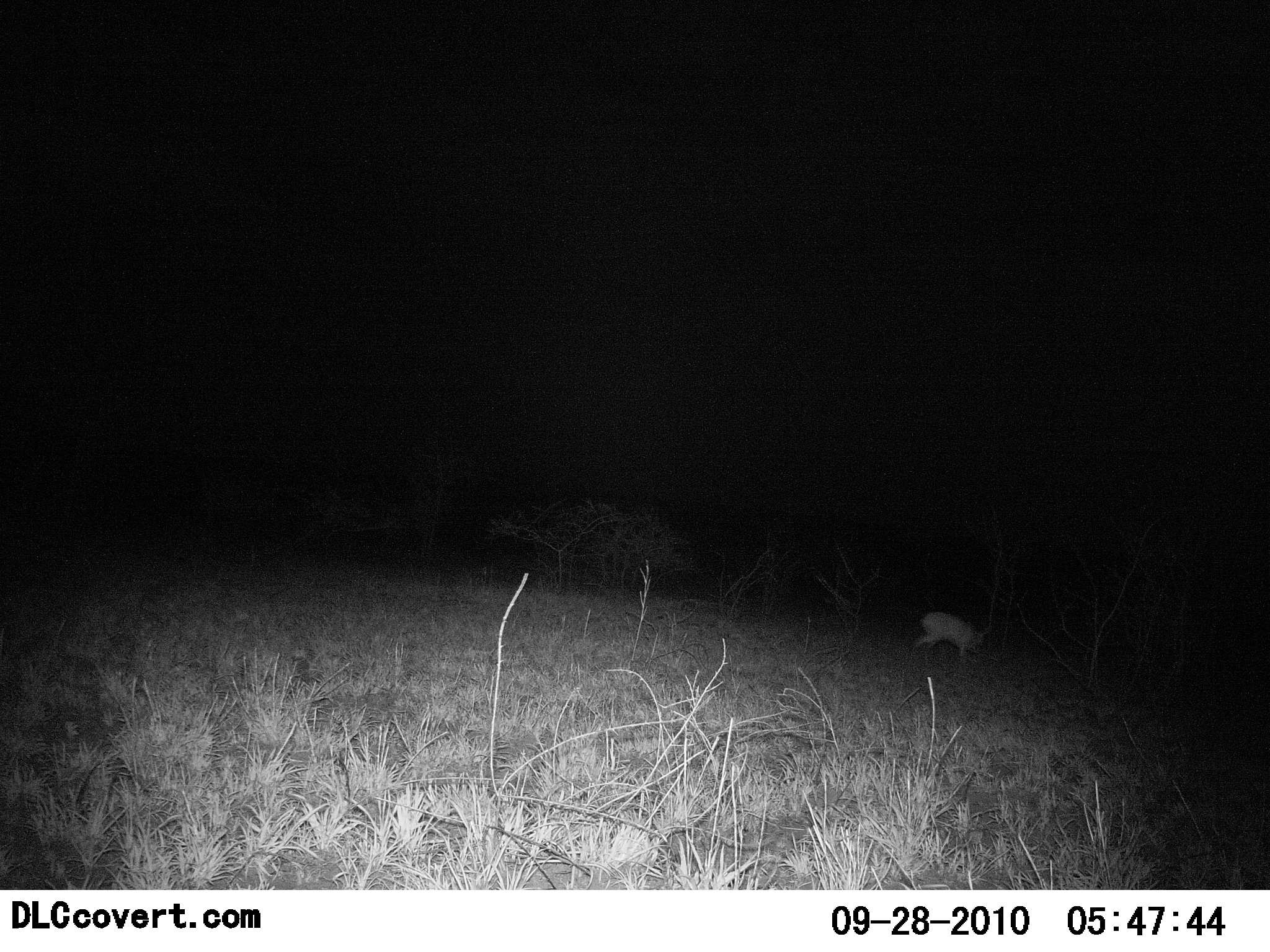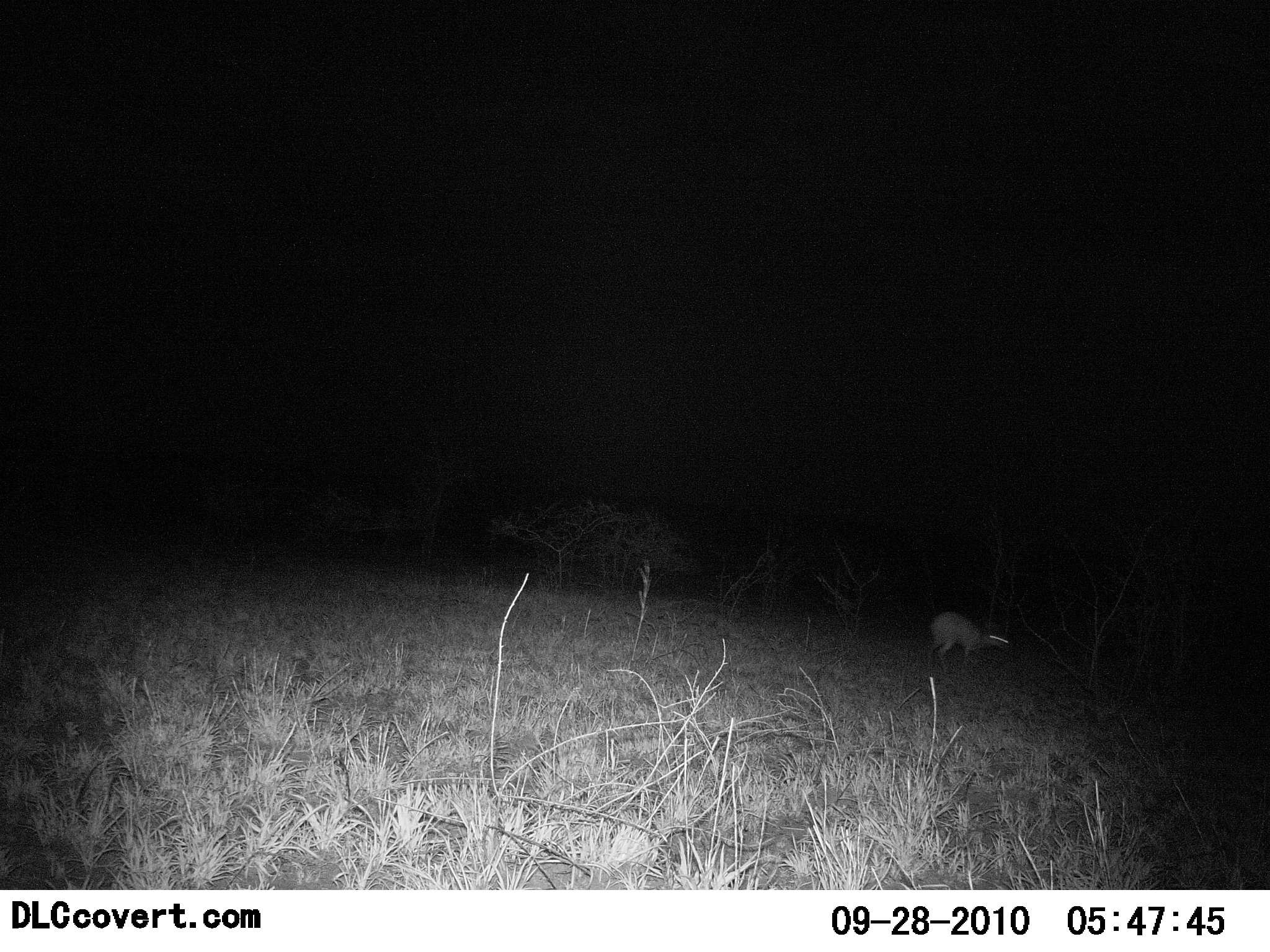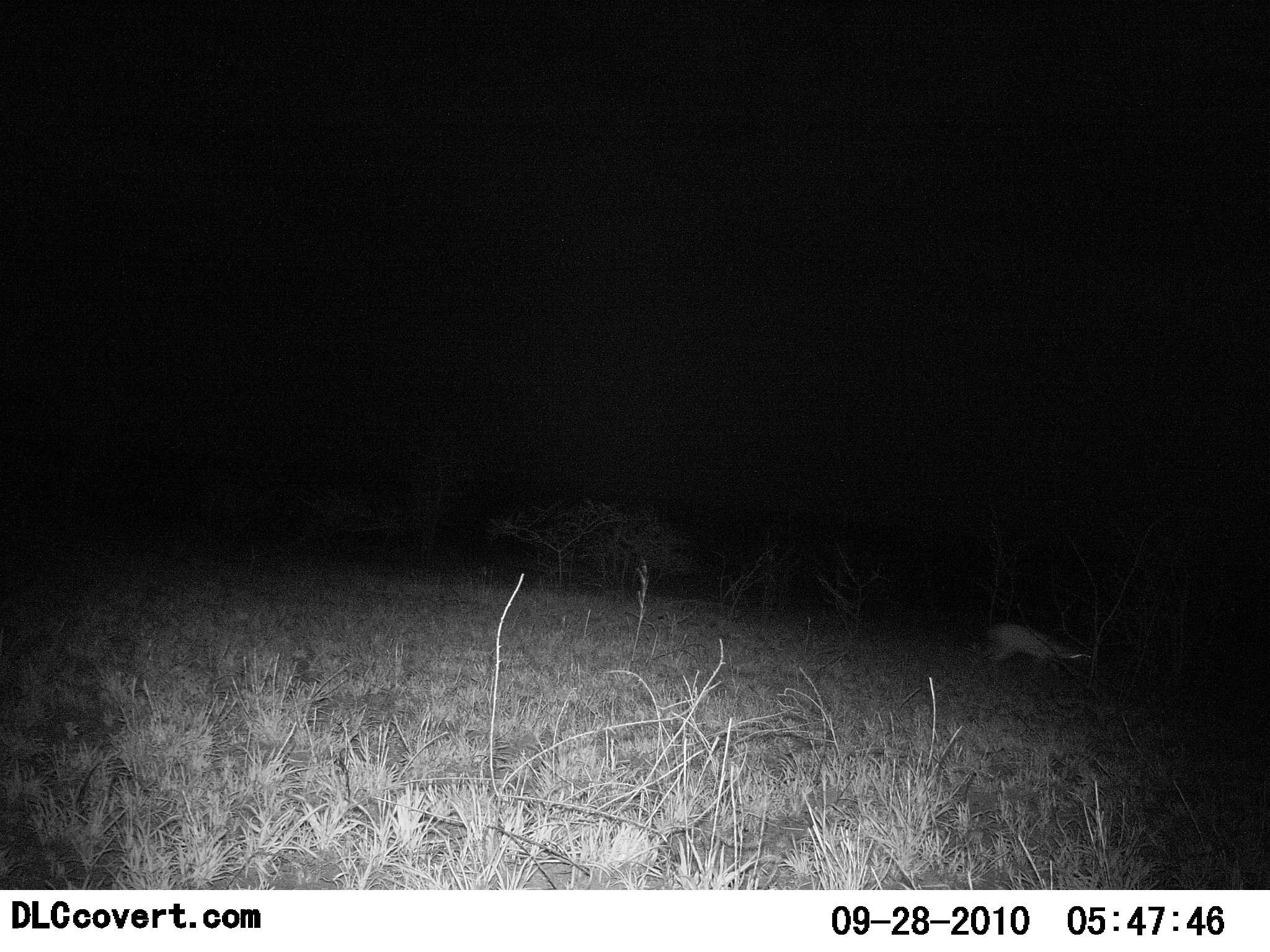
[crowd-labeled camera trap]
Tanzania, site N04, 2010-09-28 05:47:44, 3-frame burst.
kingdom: Animalia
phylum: Chordata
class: Mammalia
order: Artiodactyla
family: Bovidae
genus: Madoqua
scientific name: Madoqua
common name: dikdik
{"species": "dikdik (Madoqua)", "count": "1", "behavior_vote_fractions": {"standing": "11%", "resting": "0%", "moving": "89%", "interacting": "0%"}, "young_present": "0%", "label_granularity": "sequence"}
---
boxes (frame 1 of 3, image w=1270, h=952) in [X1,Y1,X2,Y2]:
animal: [913,609,986,658]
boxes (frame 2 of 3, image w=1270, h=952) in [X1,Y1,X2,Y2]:
animal: [925,610,1009,670]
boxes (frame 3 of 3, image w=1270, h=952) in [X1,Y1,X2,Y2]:
animal: [986,620,1090,693]